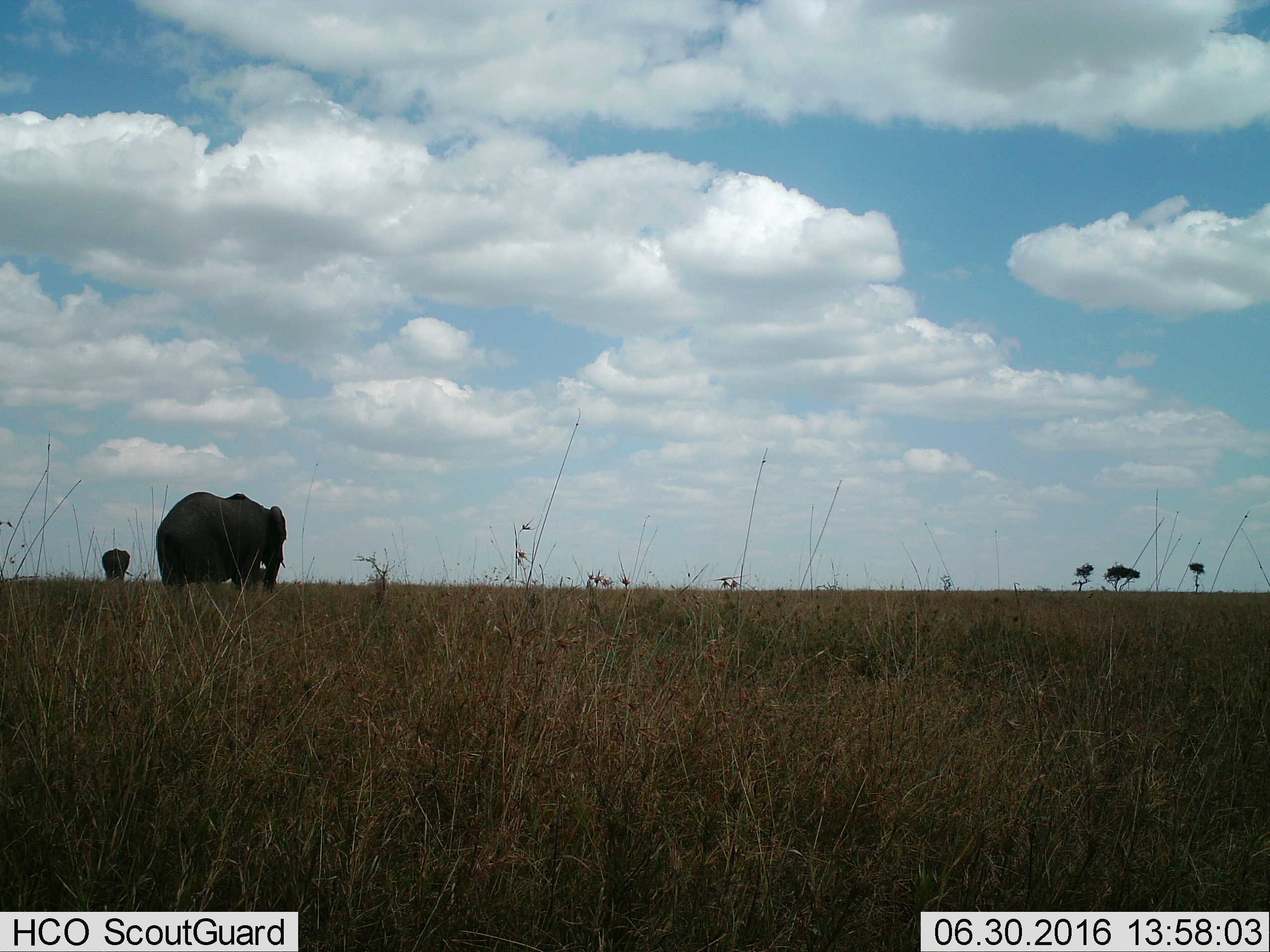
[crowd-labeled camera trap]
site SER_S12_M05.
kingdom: Animalia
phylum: Chordata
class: Mammalia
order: Proboscidea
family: Elephantidae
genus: Loxodonta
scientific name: Loxodonta africana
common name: african bush elephant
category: elephant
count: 2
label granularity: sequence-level